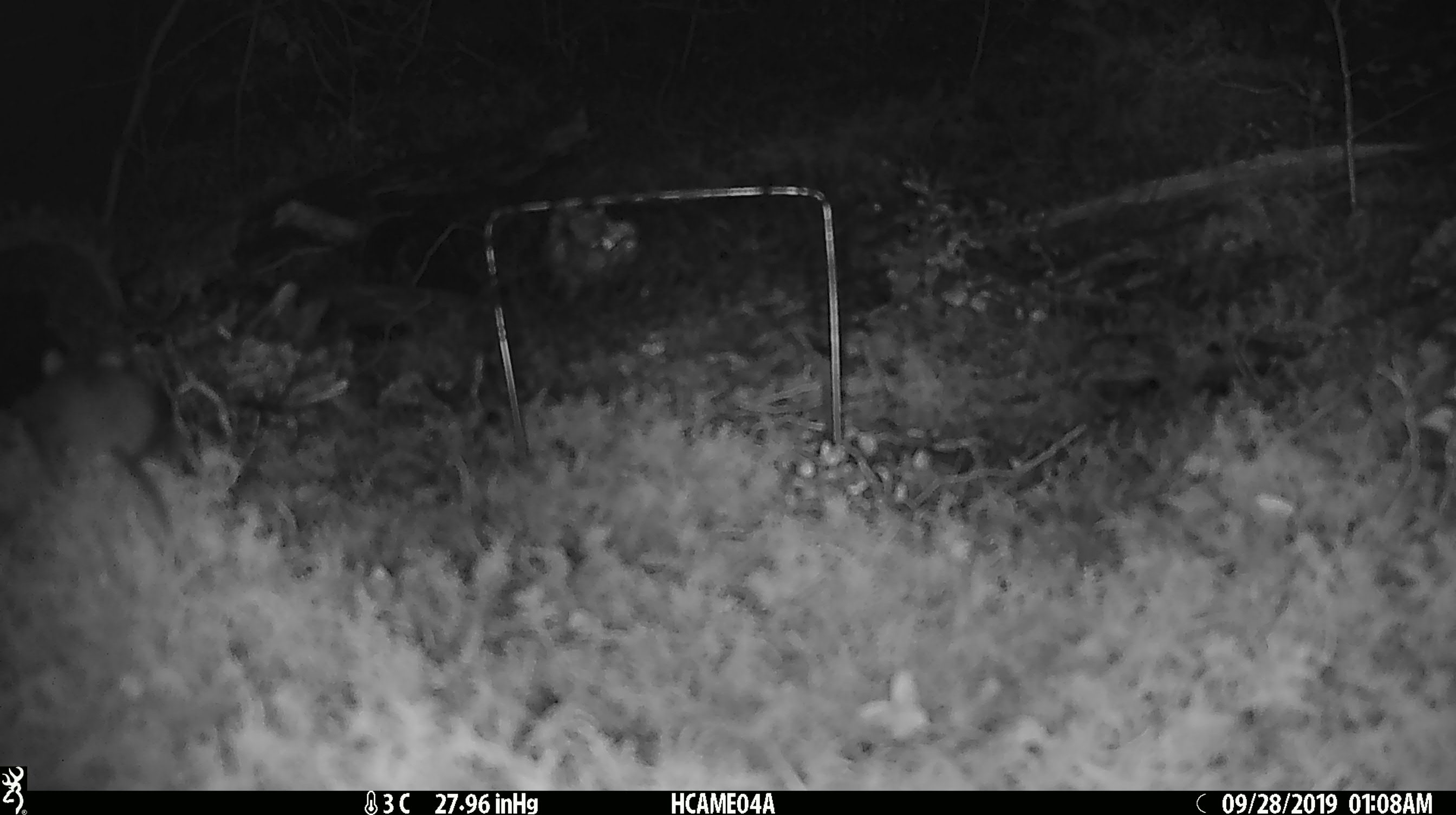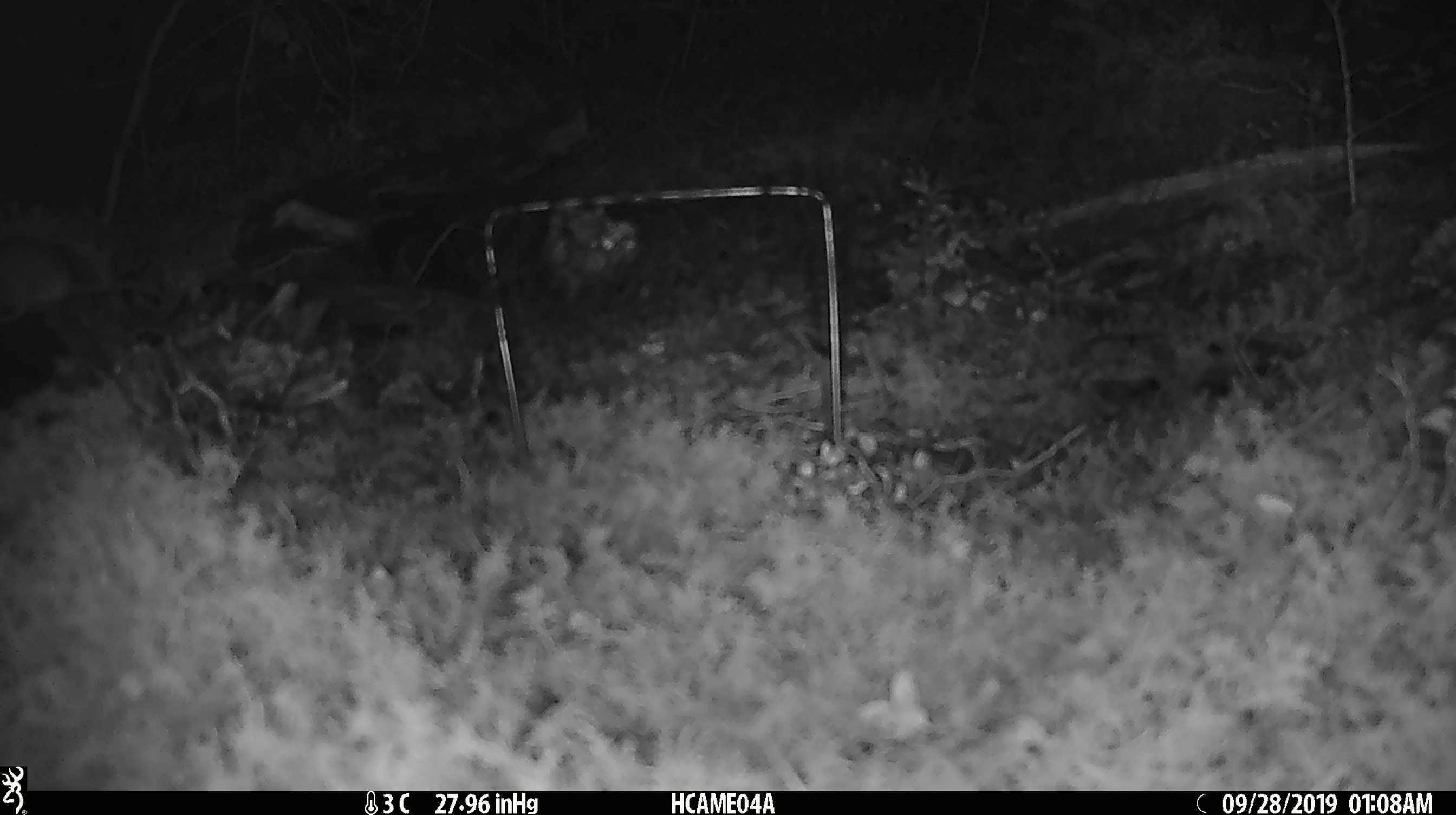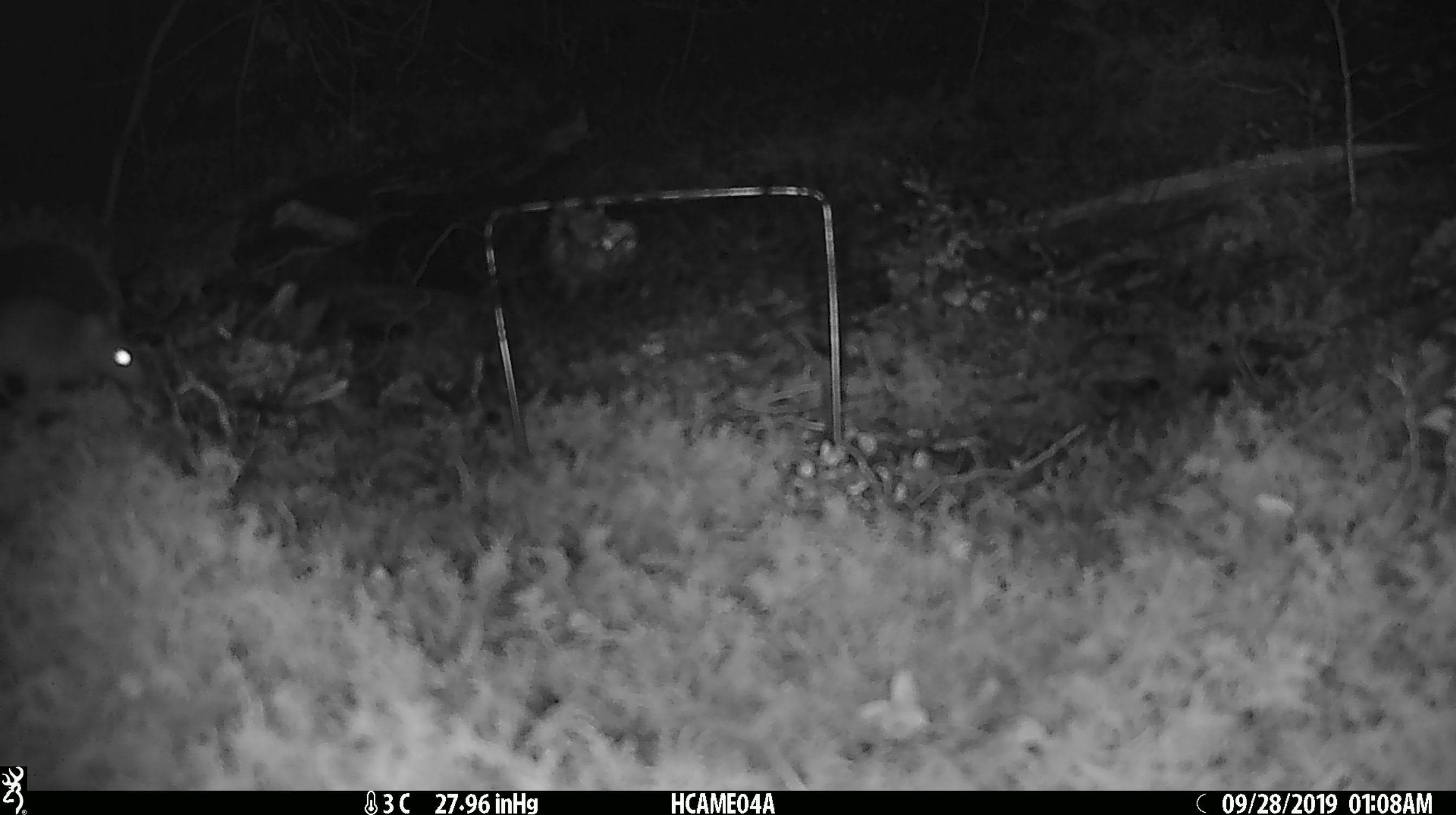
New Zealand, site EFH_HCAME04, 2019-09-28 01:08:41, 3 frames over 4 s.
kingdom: Animalia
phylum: Chordata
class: Mammalia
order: Rodentia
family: Muridae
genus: Mus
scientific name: Mus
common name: mouse